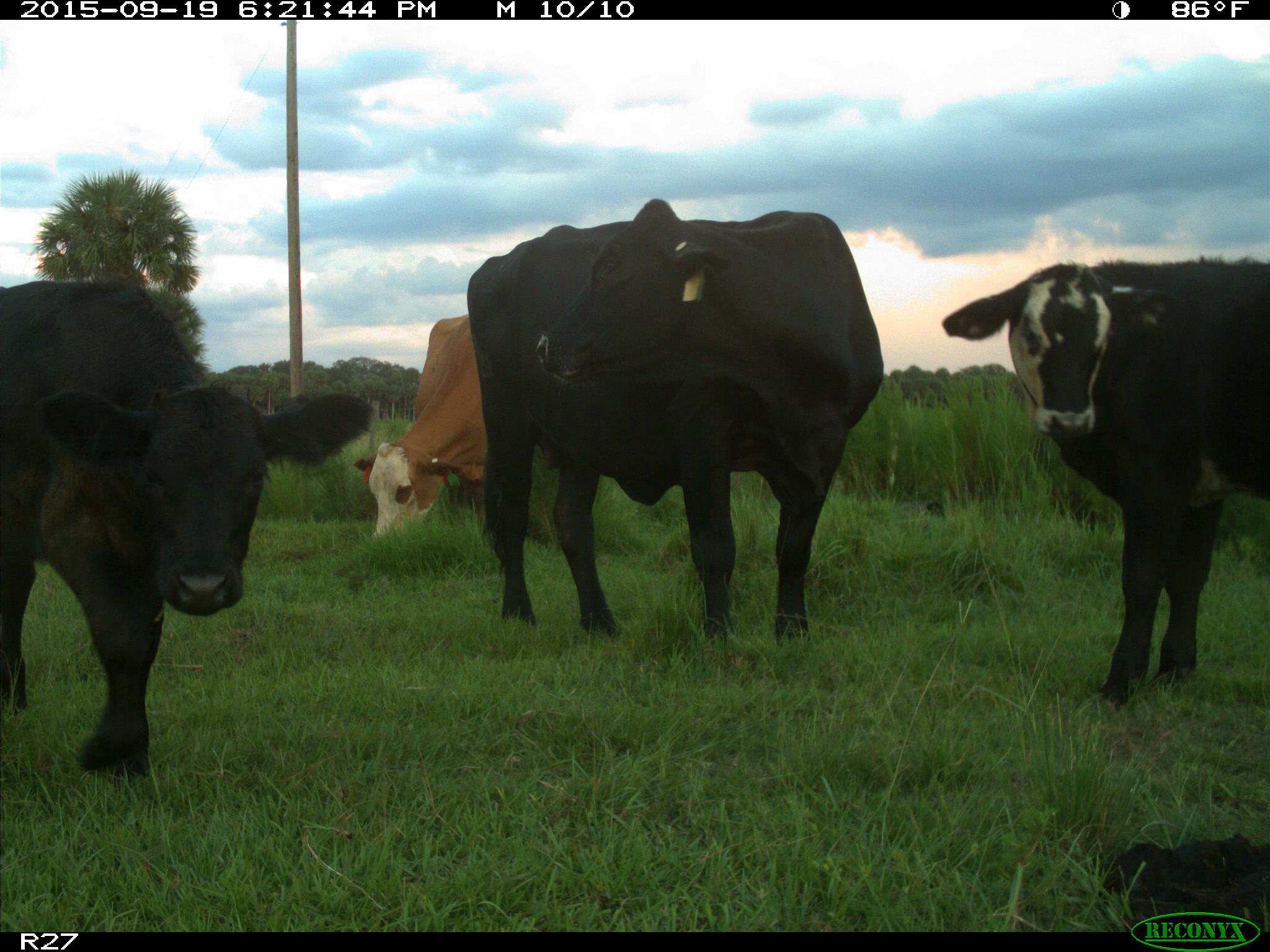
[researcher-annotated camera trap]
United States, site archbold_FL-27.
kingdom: Animalia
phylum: Chordata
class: Mammalia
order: Artiodactyla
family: Bovidae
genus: Bos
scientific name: Bos taurus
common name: domestic cow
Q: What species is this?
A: Bos taurus (domestic cow).